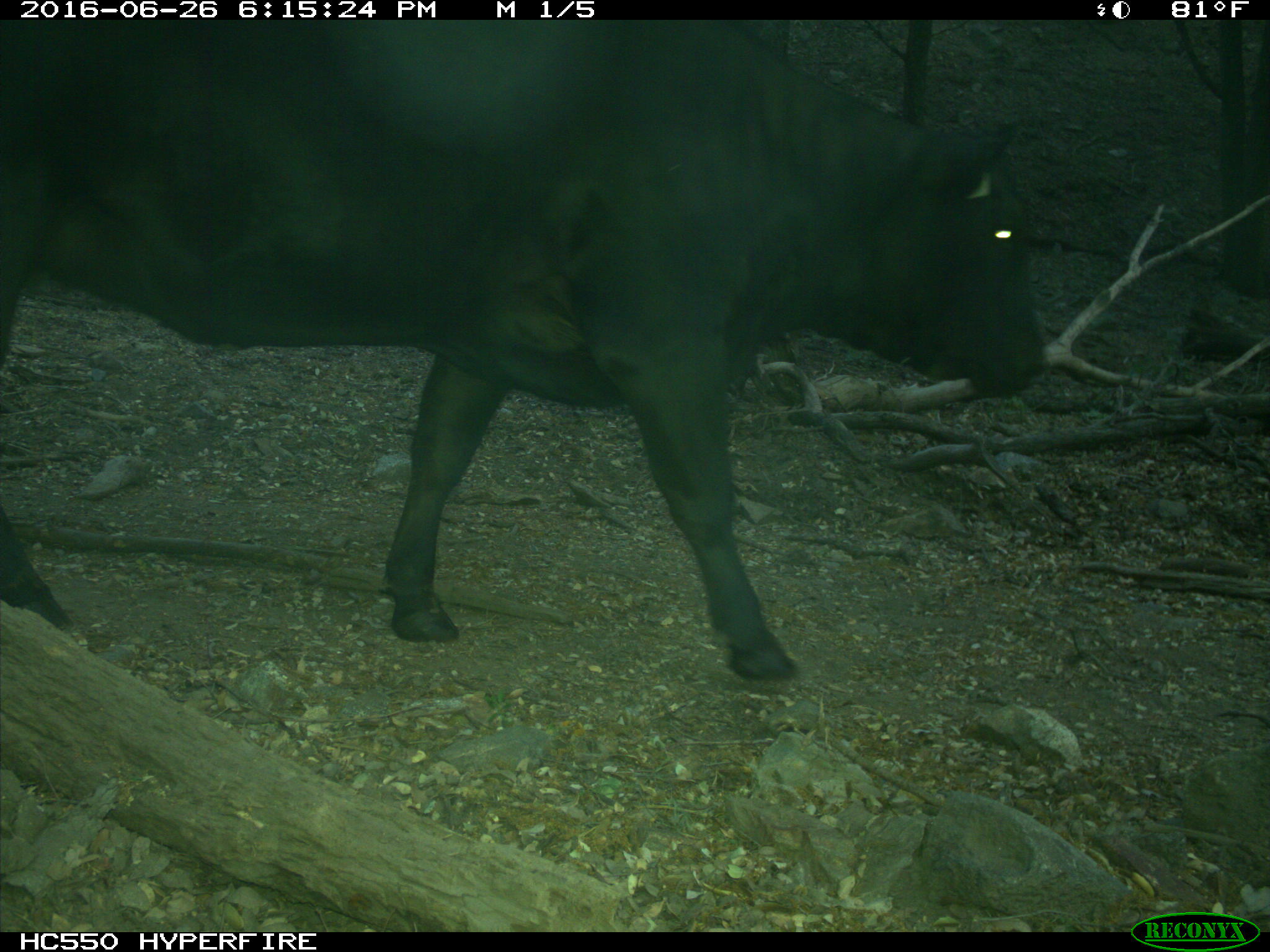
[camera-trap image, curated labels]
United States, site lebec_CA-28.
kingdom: Animalia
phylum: Chordata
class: Mammalia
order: Artiodactyla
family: Bovidae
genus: Bos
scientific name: Bos taurus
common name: domestic cow